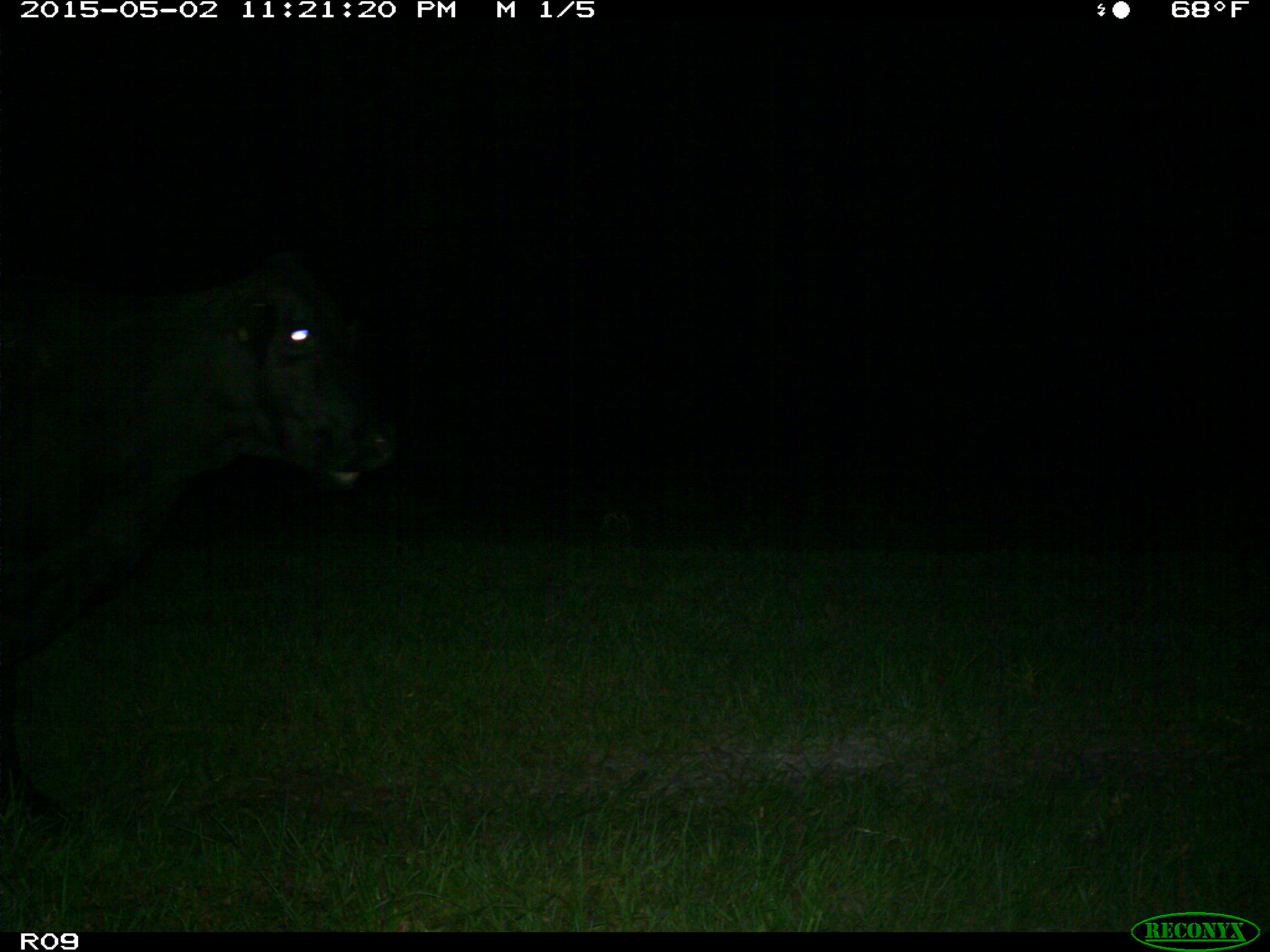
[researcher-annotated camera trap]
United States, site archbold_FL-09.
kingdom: Animalia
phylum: Chordata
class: Mammalia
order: Artiodactyla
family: Bovidae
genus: Bos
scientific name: Bos taurus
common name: domestic cow